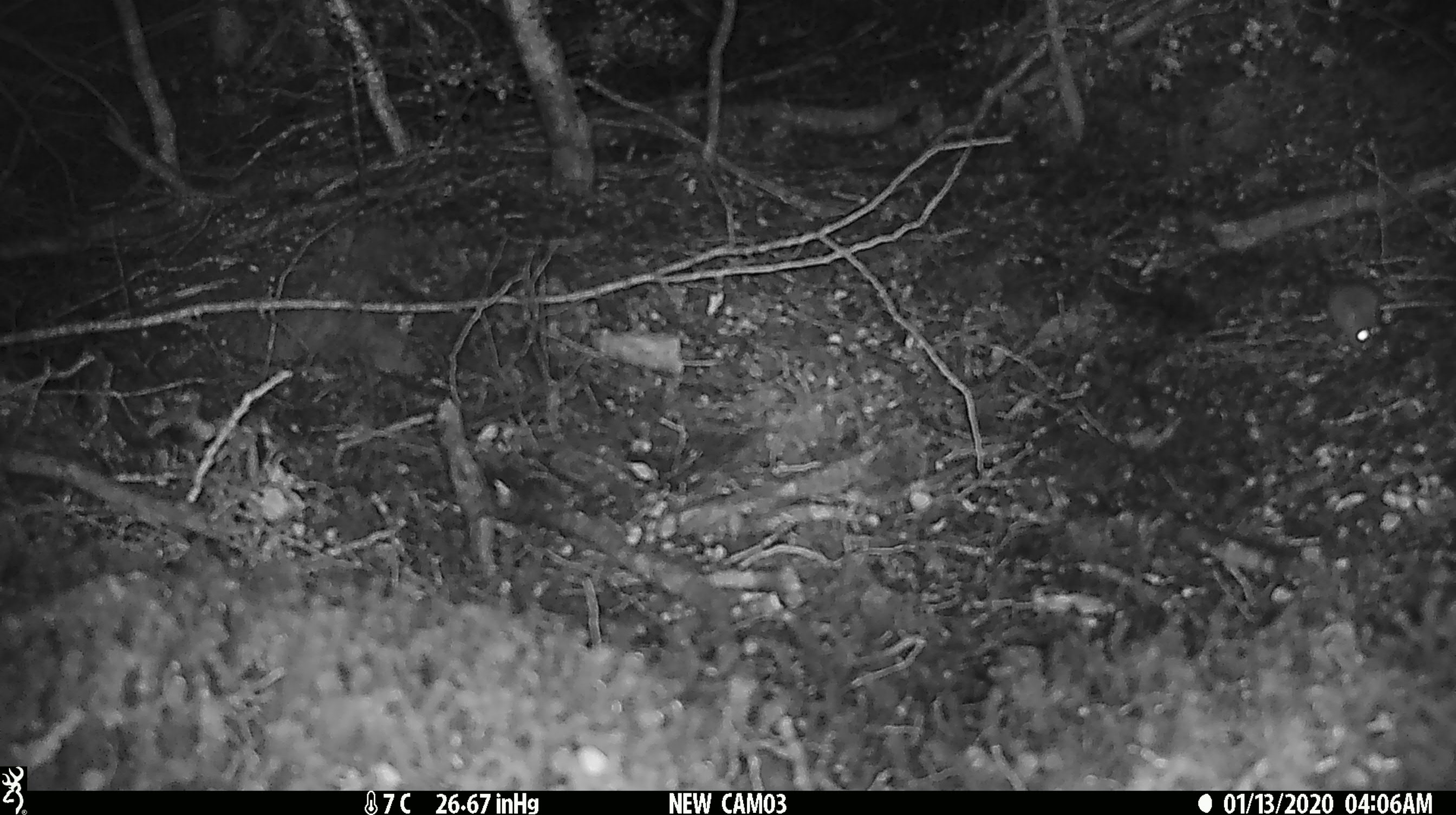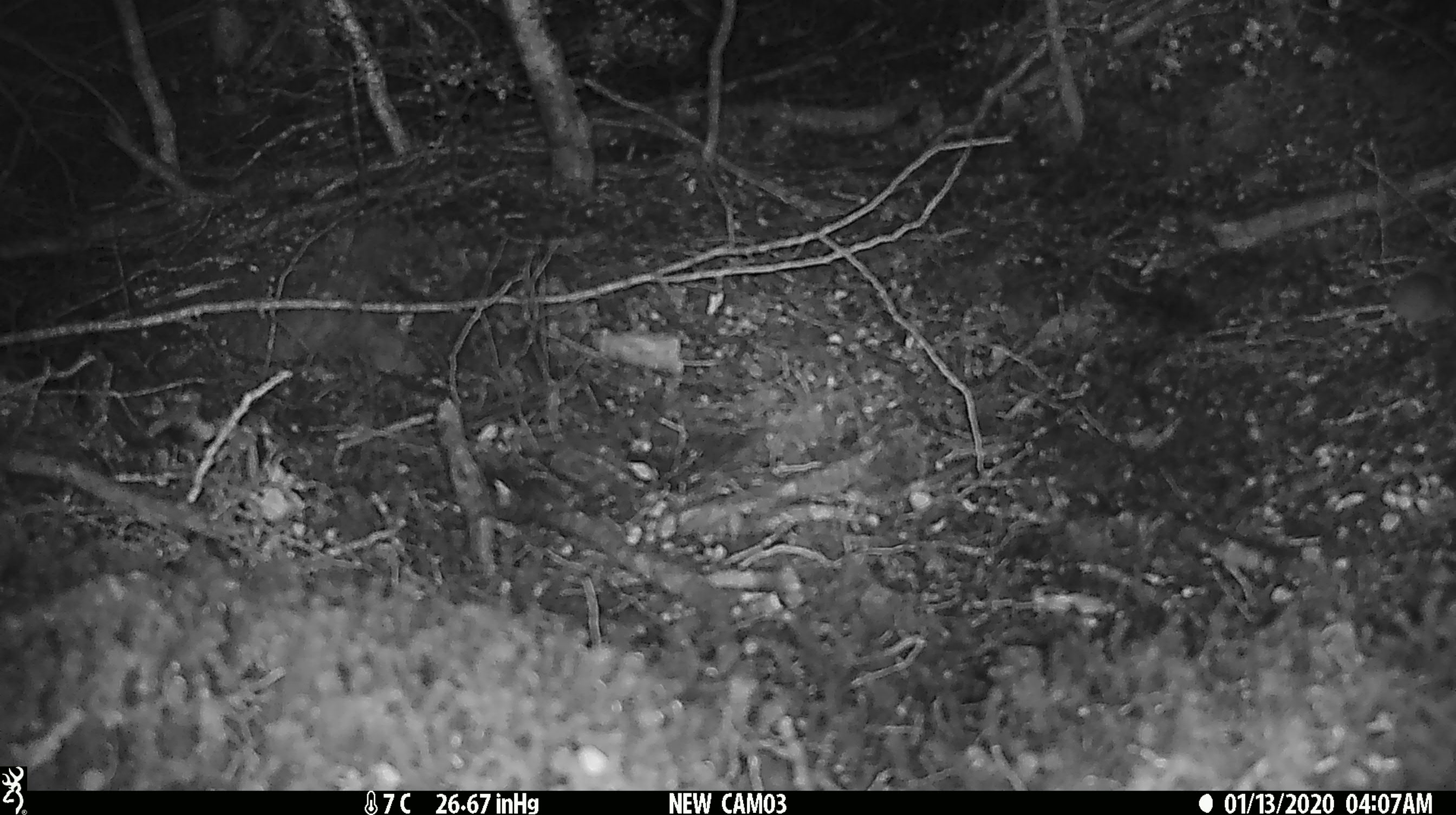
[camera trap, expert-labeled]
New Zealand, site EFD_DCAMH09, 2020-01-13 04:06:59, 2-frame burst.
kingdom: Animalia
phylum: Chordata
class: Mammalia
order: Rodentia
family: Muridae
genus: Mus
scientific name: Mus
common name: mouse